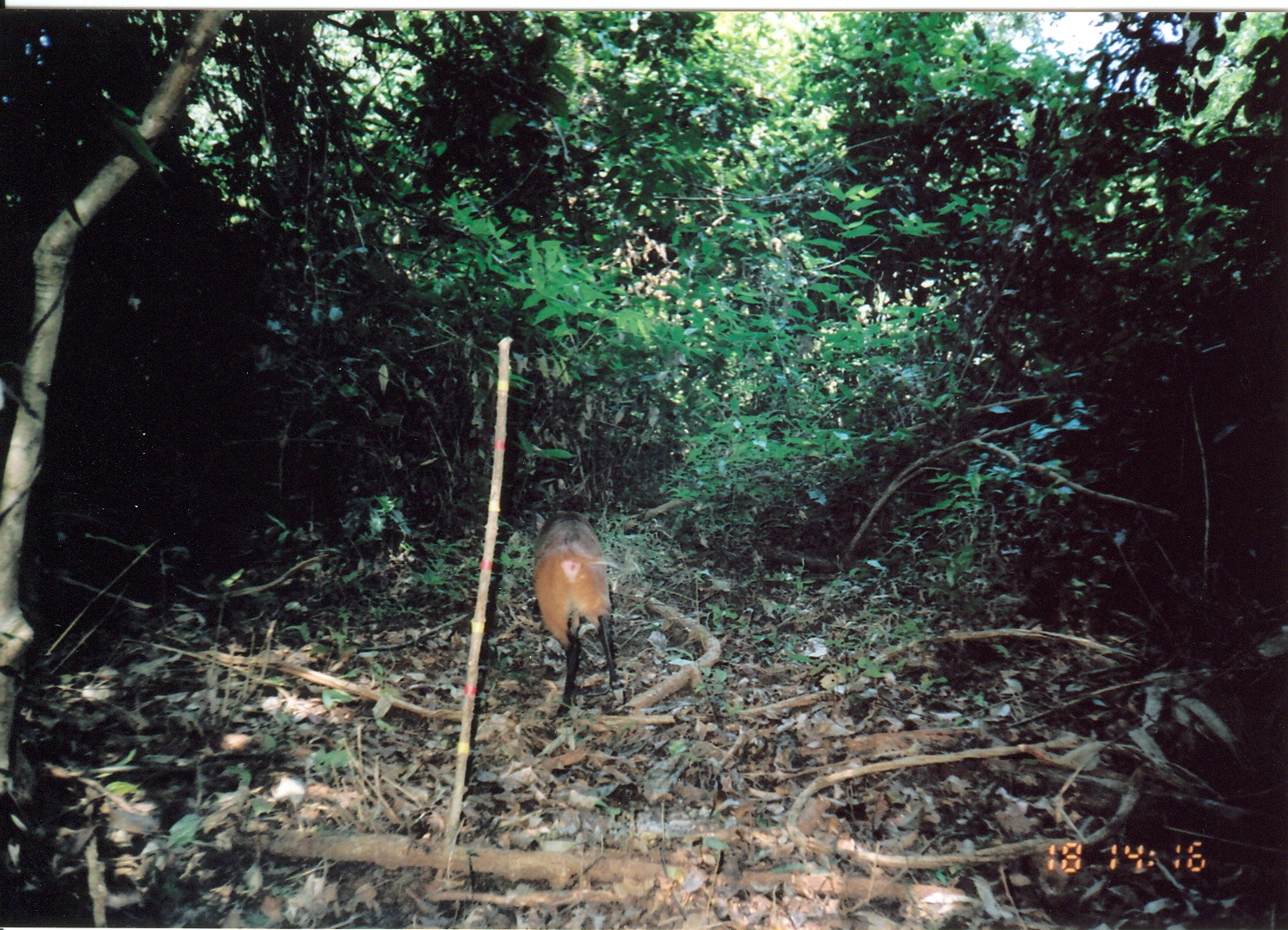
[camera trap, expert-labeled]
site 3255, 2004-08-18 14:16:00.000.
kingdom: Animalia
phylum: Chordata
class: Mammalia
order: Artiodactyla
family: Bovidae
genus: Cephalophus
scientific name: Cephalophus harveyi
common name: harvey's duiker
Cephalophus harveyi (harvey's duiker), count 1.